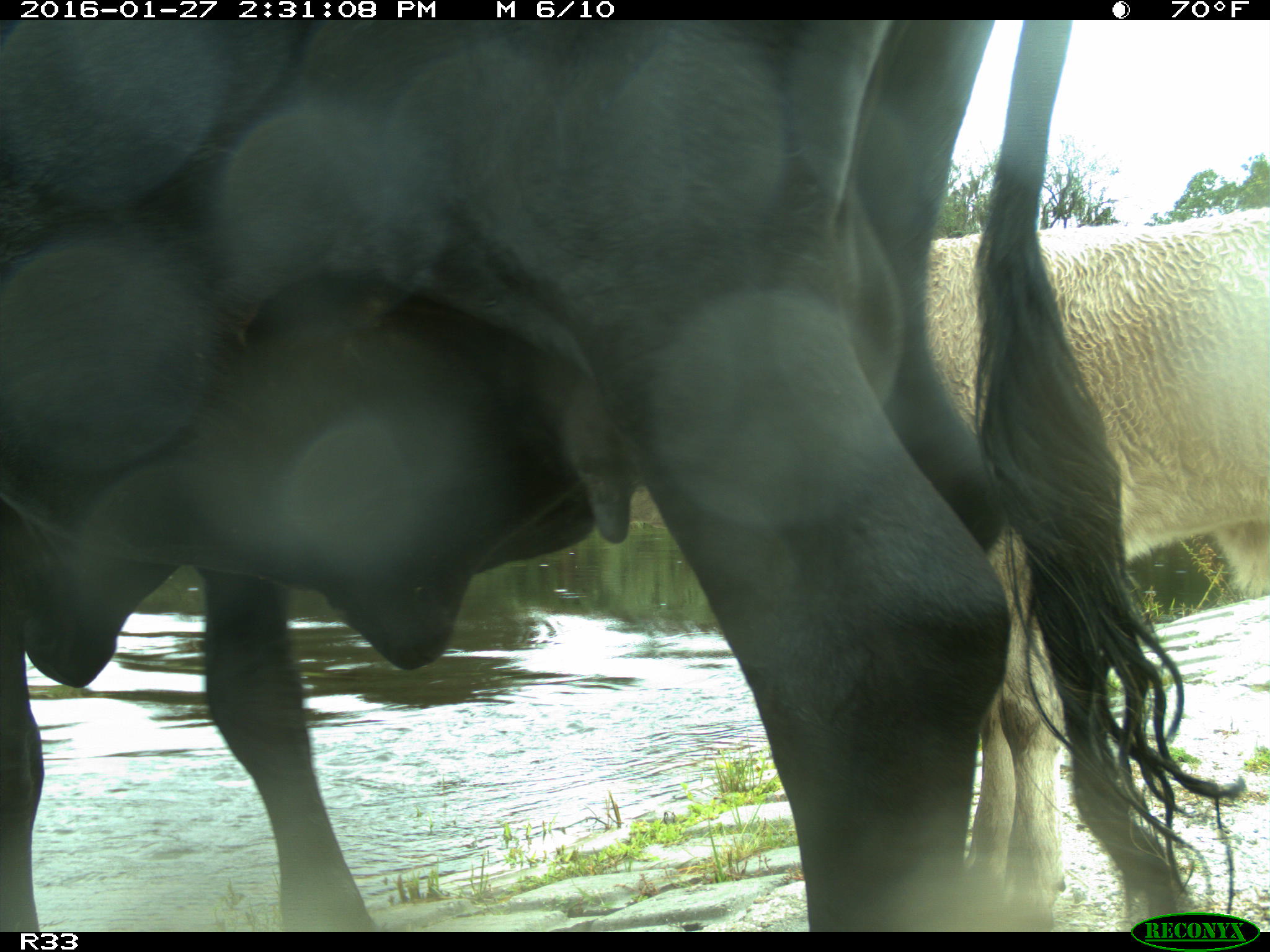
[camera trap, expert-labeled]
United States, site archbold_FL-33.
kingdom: Animalia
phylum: Chordata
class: Mammalia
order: Artiodactyla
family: Bovidae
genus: Bos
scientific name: Bos taurus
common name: domestic cow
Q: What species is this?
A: Bos taurus (domestic cow).